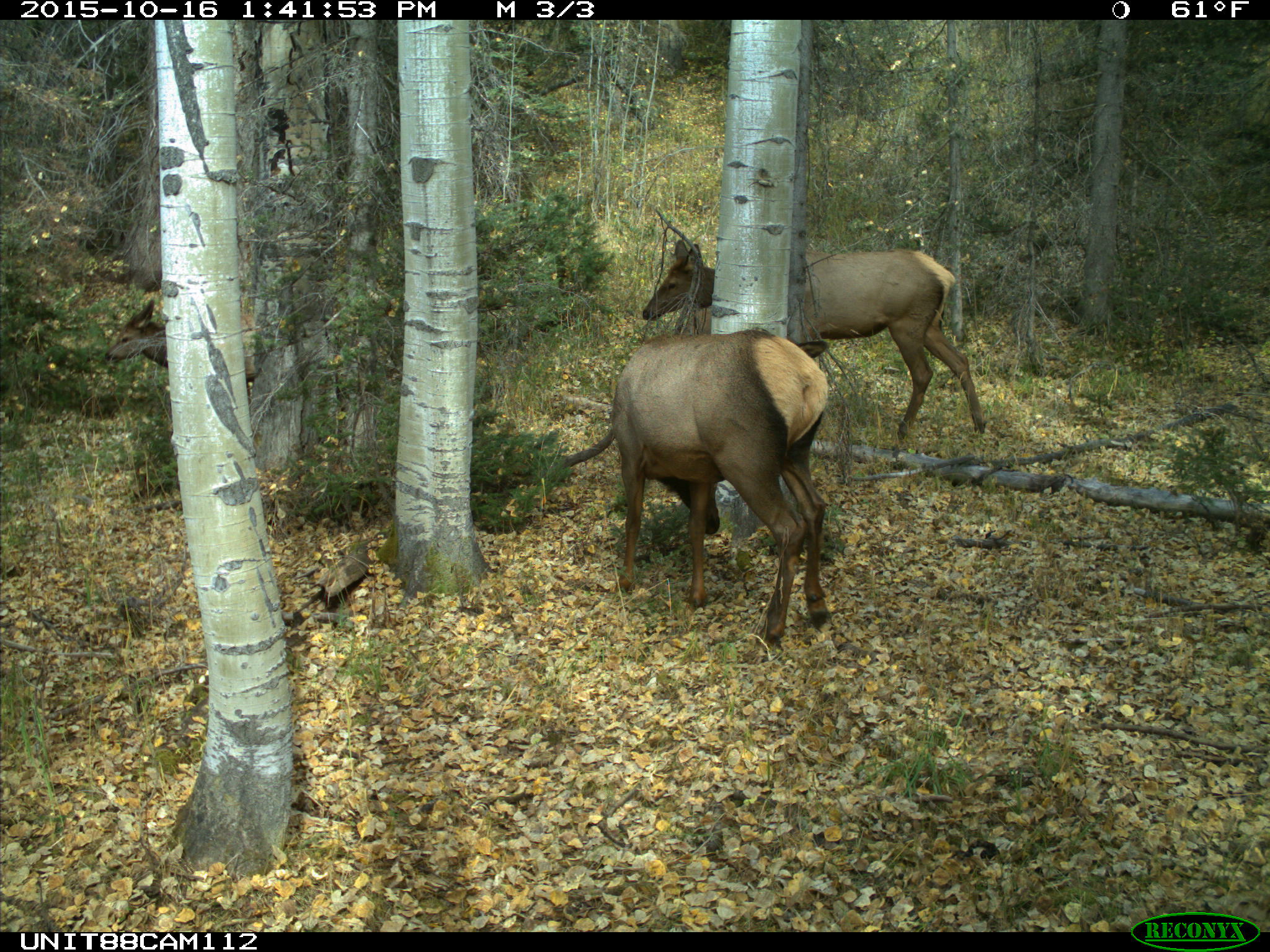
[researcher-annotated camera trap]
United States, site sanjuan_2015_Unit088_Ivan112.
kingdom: Animalia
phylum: Chordata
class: Mammalia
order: Artiodactyla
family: Cervidae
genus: Cervus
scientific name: Cervus elaphus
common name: red deer